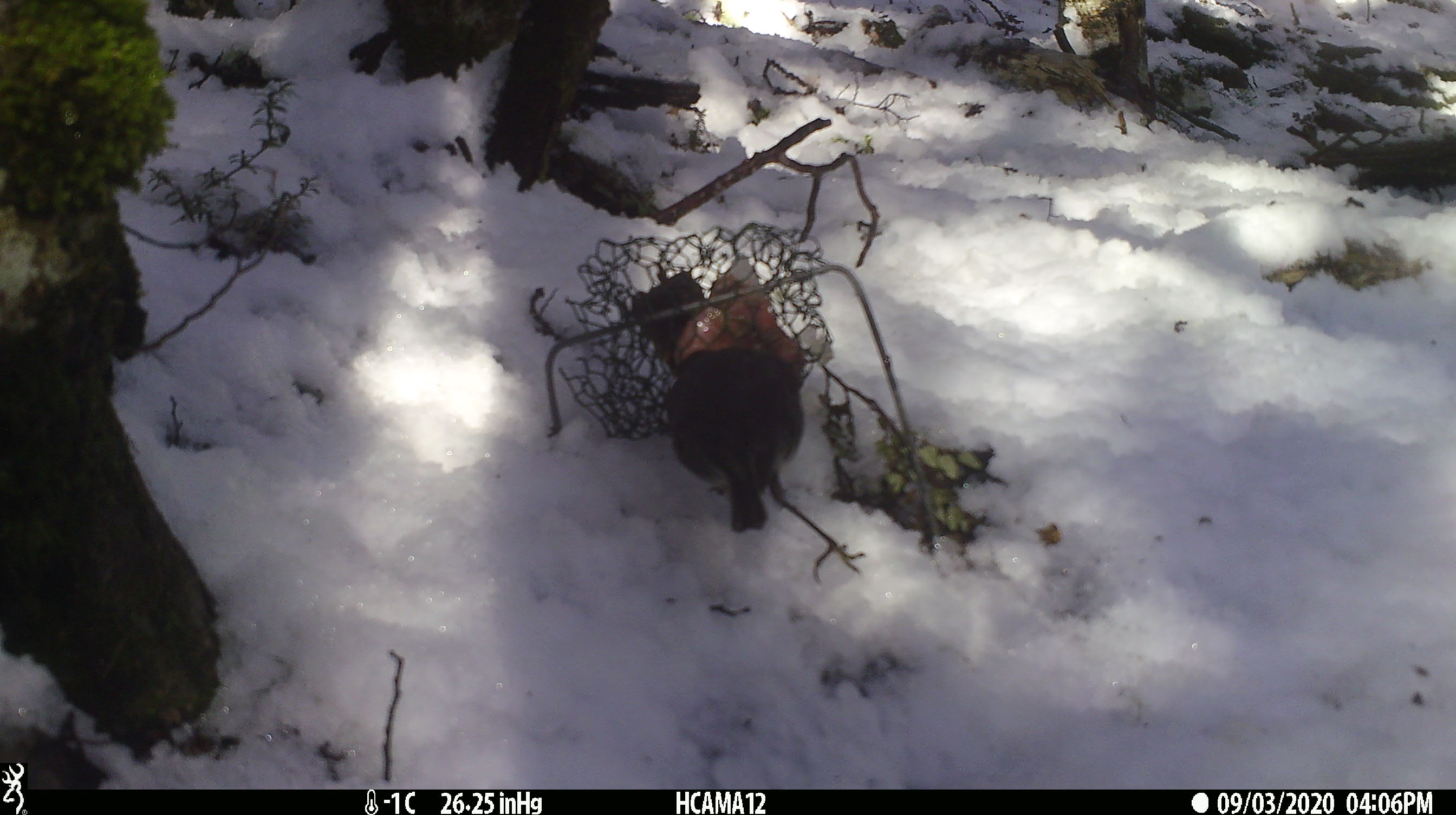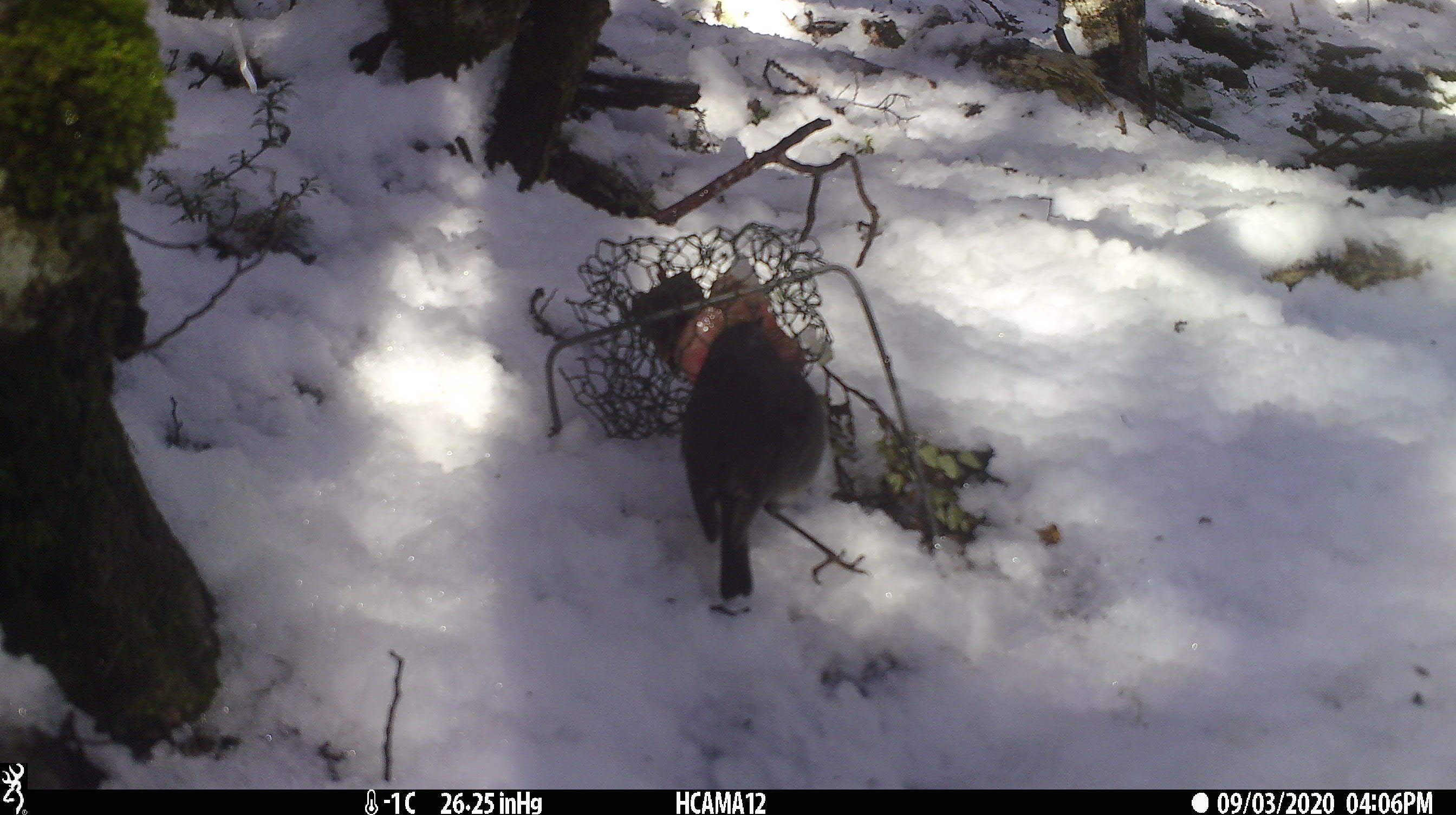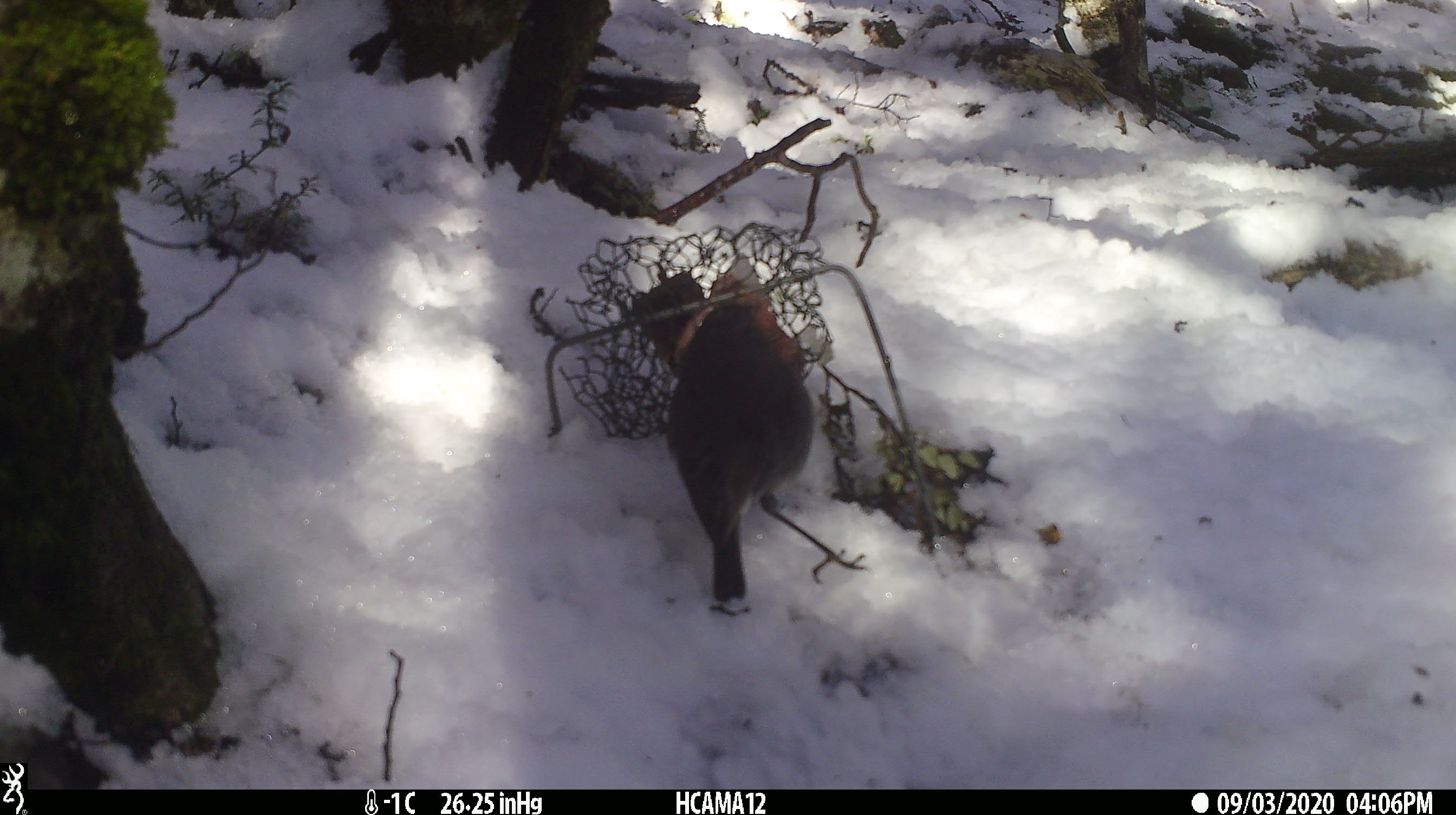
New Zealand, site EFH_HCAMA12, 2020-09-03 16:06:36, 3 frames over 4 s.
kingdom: Animalia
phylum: Chordata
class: Aves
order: Passeriformes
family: Petroicidae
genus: Petroica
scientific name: Petroica australis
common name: new zealand robin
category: robin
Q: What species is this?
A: Robin (new zealand robin) (Petroica australis).